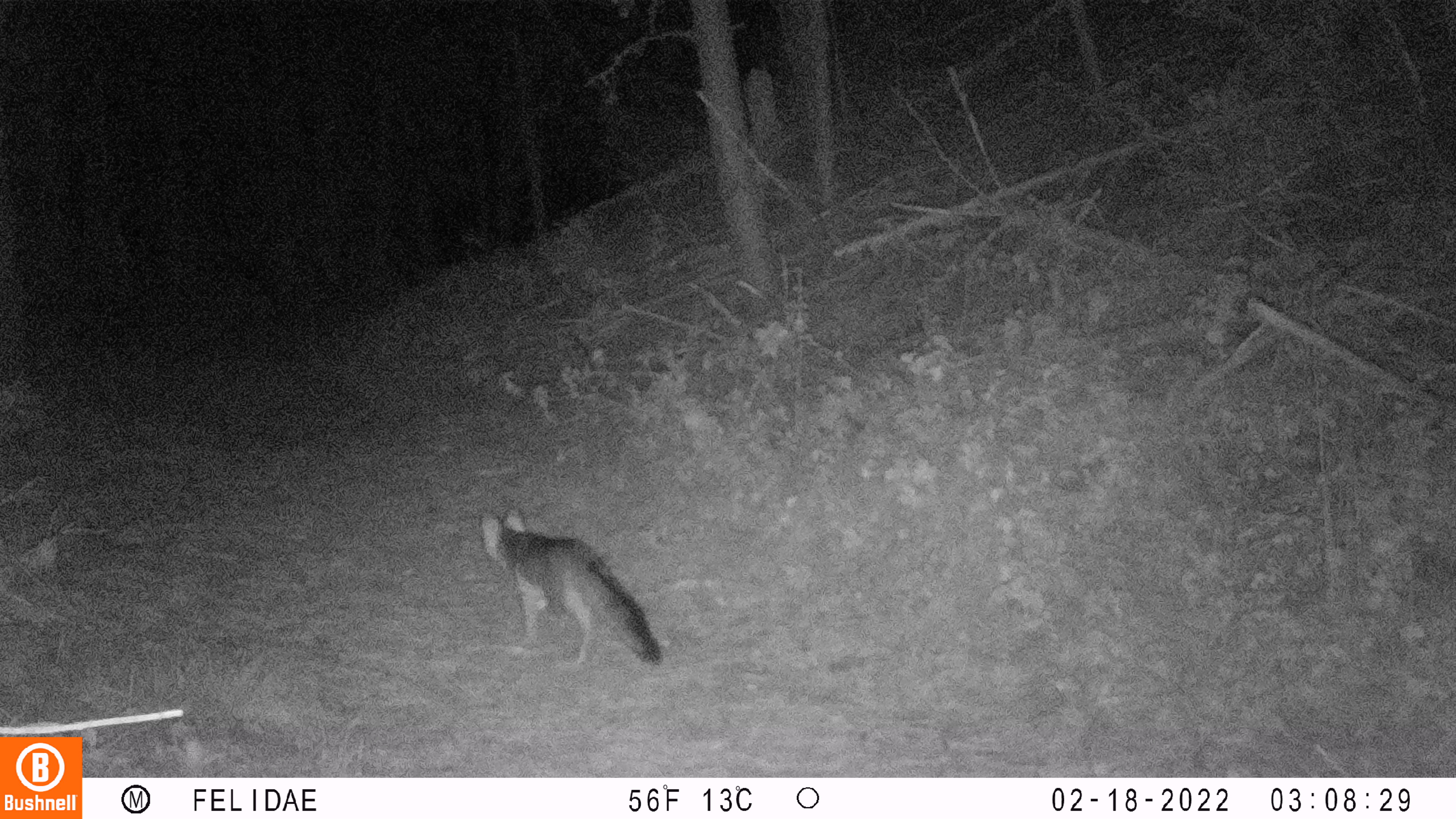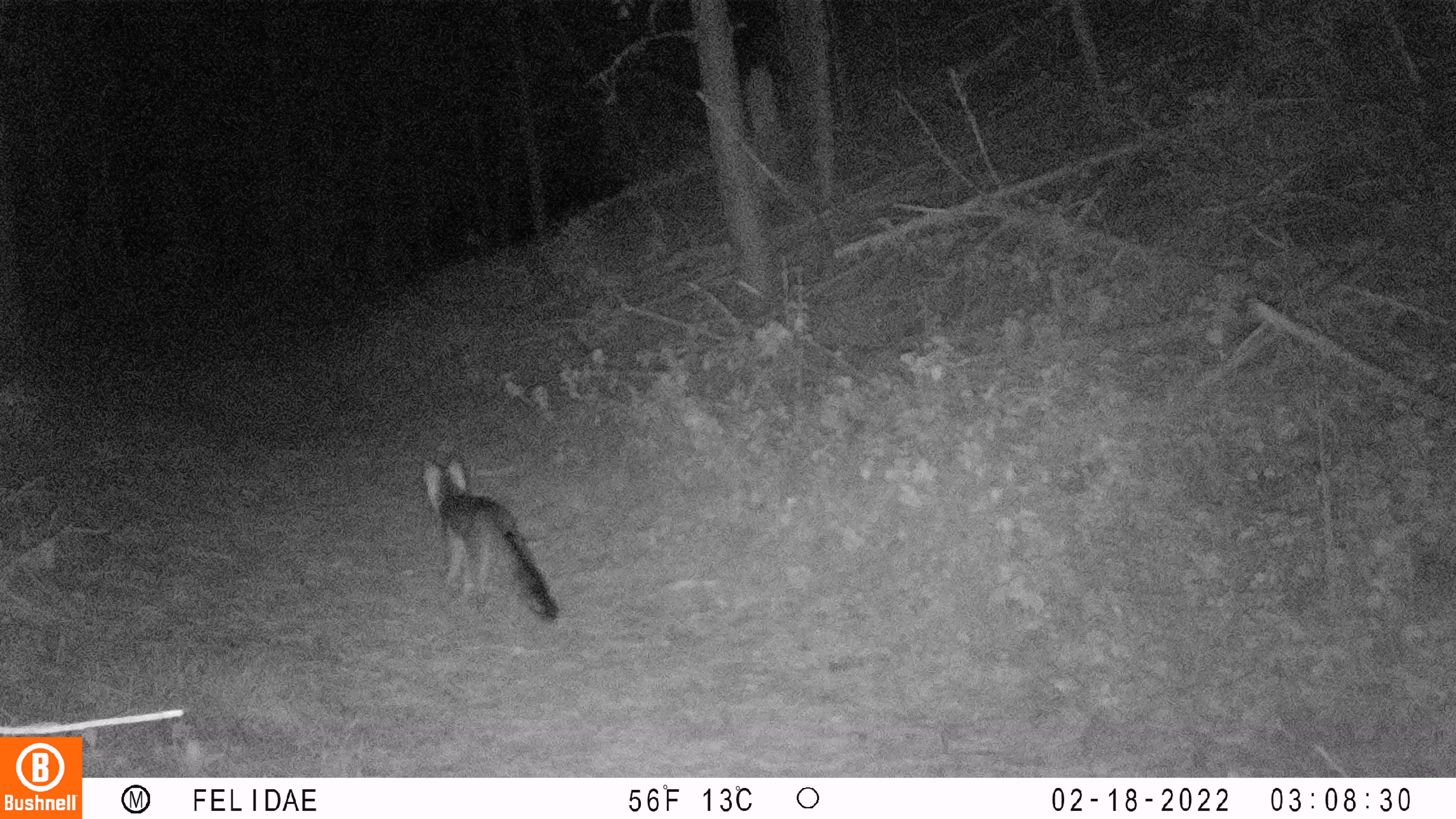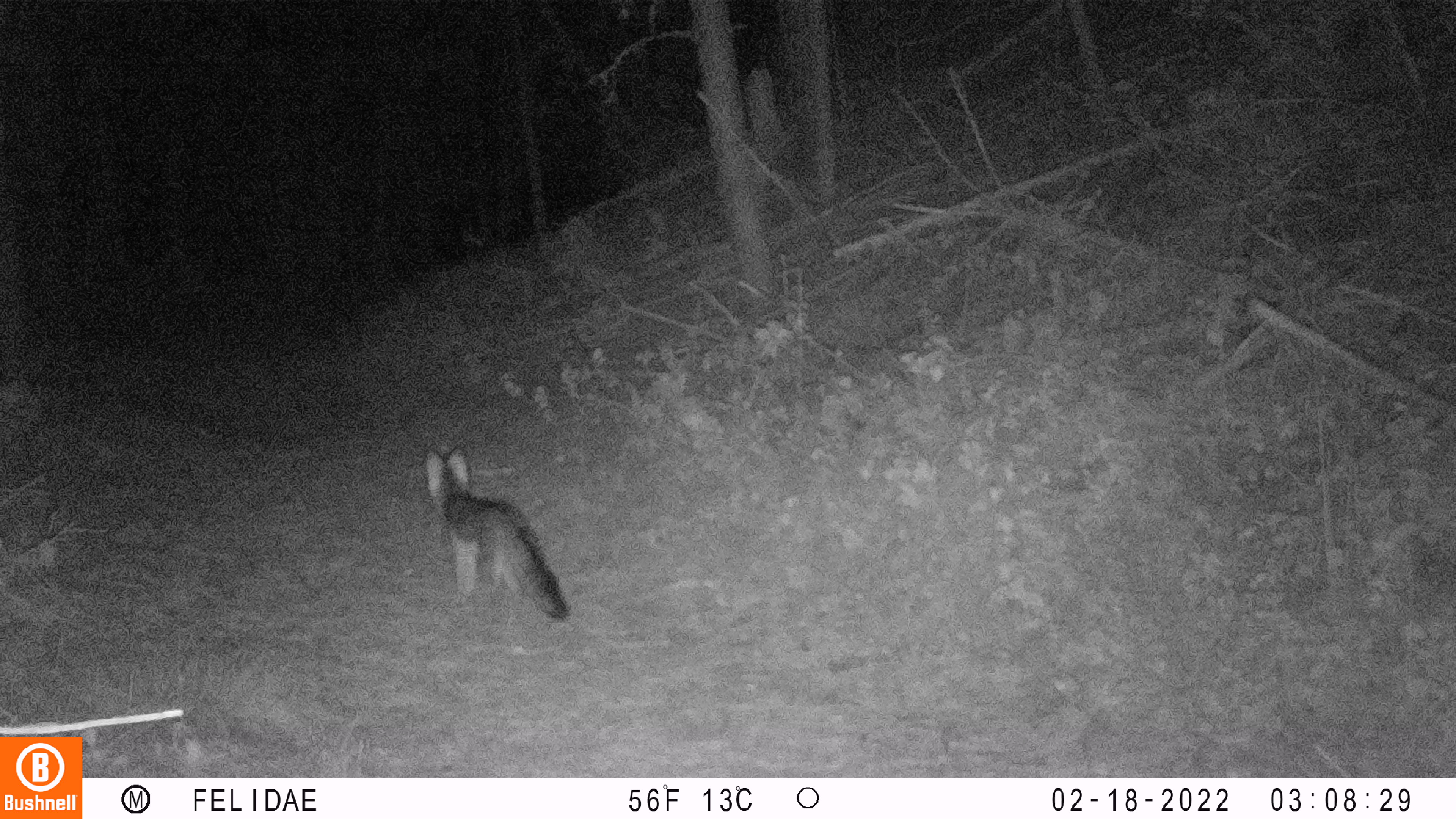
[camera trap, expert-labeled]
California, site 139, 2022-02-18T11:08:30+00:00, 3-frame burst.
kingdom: Animalia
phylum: Chordata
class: Mammalia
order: Carnivora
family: Canidae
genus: Urocyon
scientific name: Urocyon cinereoargenteus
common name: gray fox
Gray fox (Urocyon cinereoargenteus).